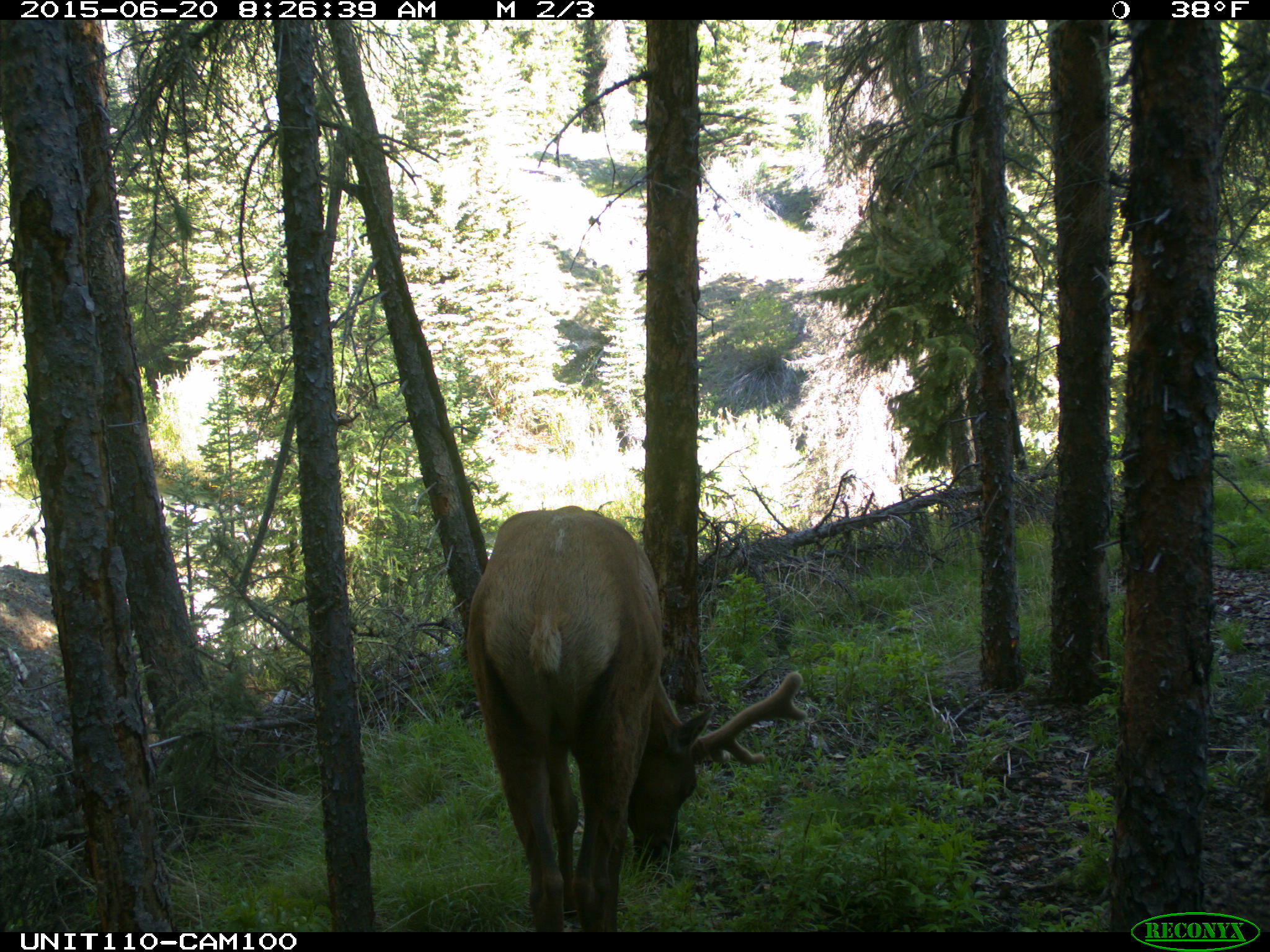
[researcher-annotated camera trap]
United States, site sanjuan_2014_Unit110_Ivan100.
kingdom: Animalia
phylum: Chordata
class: Mammalia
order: Artiodactyla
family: Cervidae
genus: Cervus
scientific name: Cervus elaphus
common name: red deer